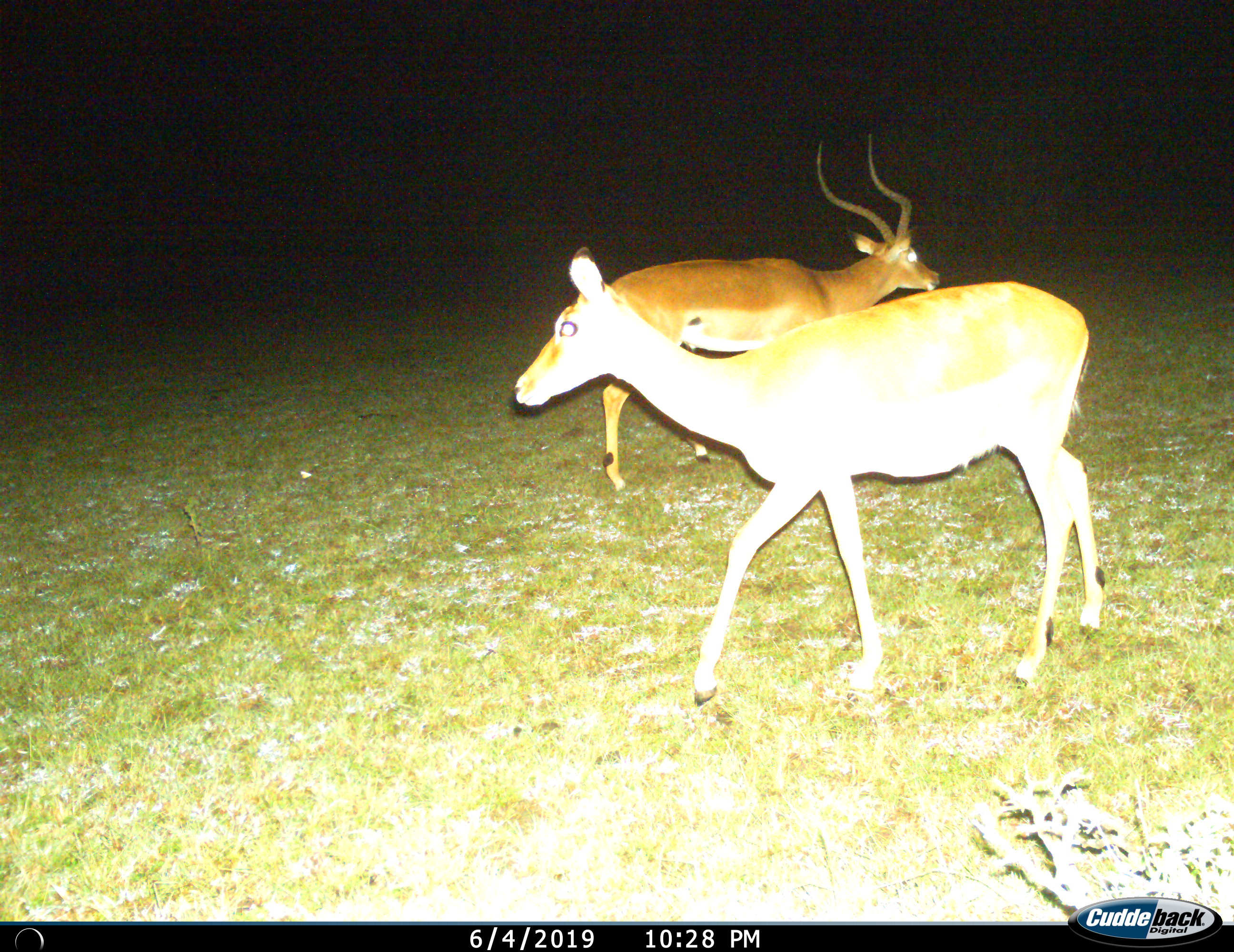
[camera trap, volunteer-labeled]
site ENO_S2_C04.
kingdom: Animalia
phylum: Chordata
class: Mammalia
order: Artiodactyla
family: Bovidae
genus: Aepyceros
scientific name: Aepyceros melampus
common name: impala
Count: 2.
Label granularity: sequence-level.